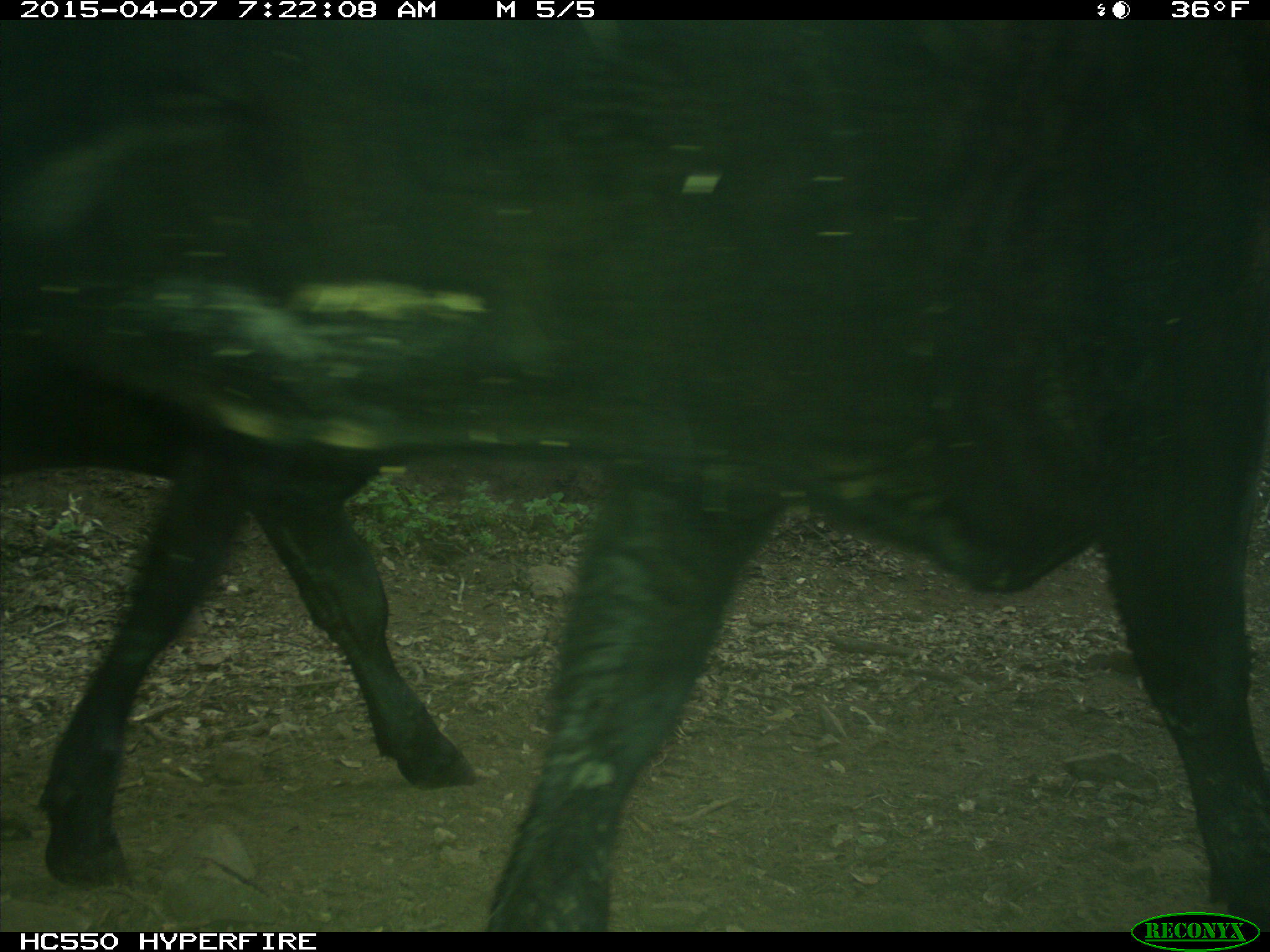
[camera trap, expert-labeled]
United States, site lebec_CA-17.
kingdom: Animalia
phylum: Chordata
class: Mammalia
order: Artiodactyla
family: Bovidae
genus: Bos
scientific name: Bos taurus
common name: domestic cow